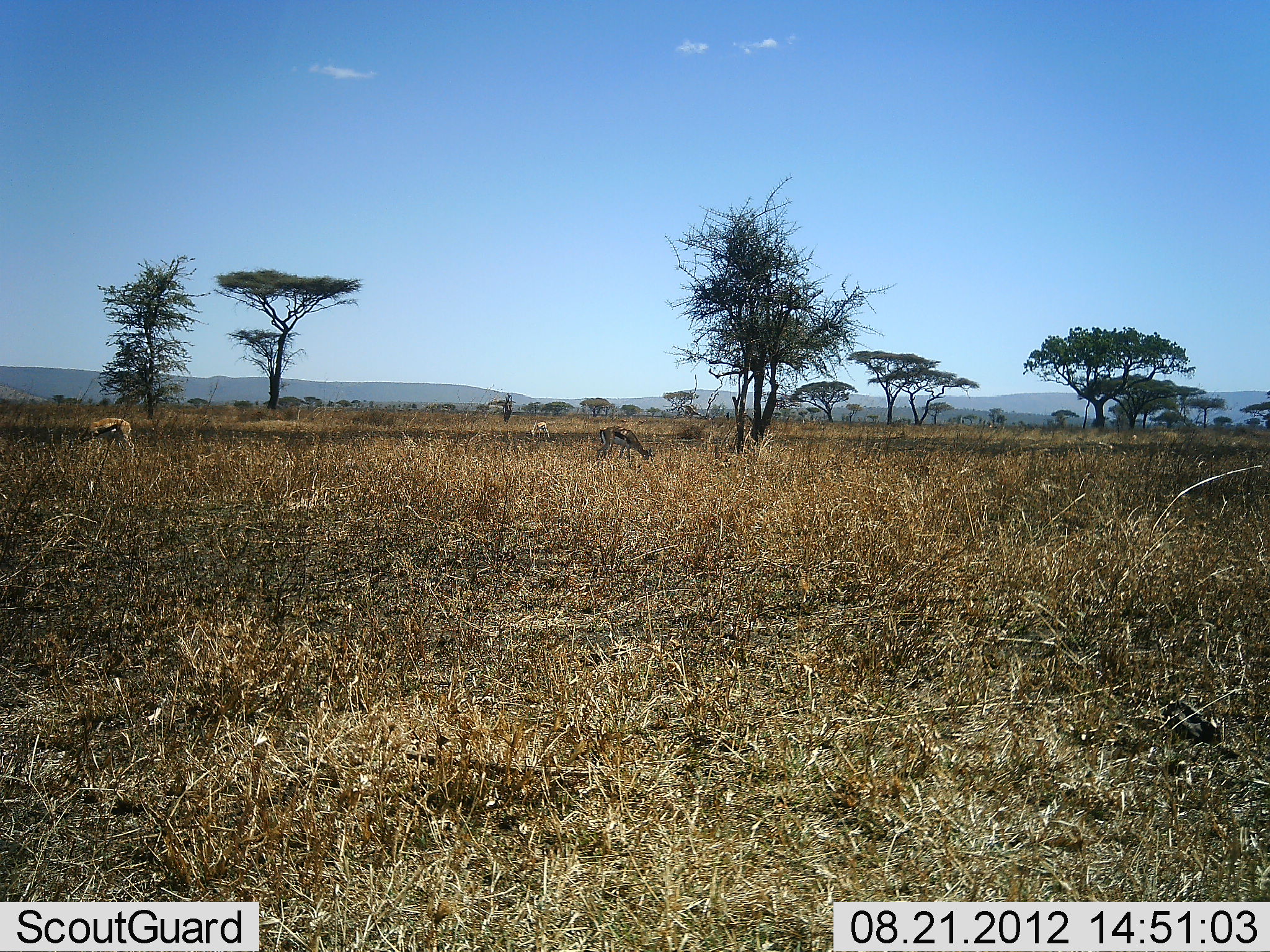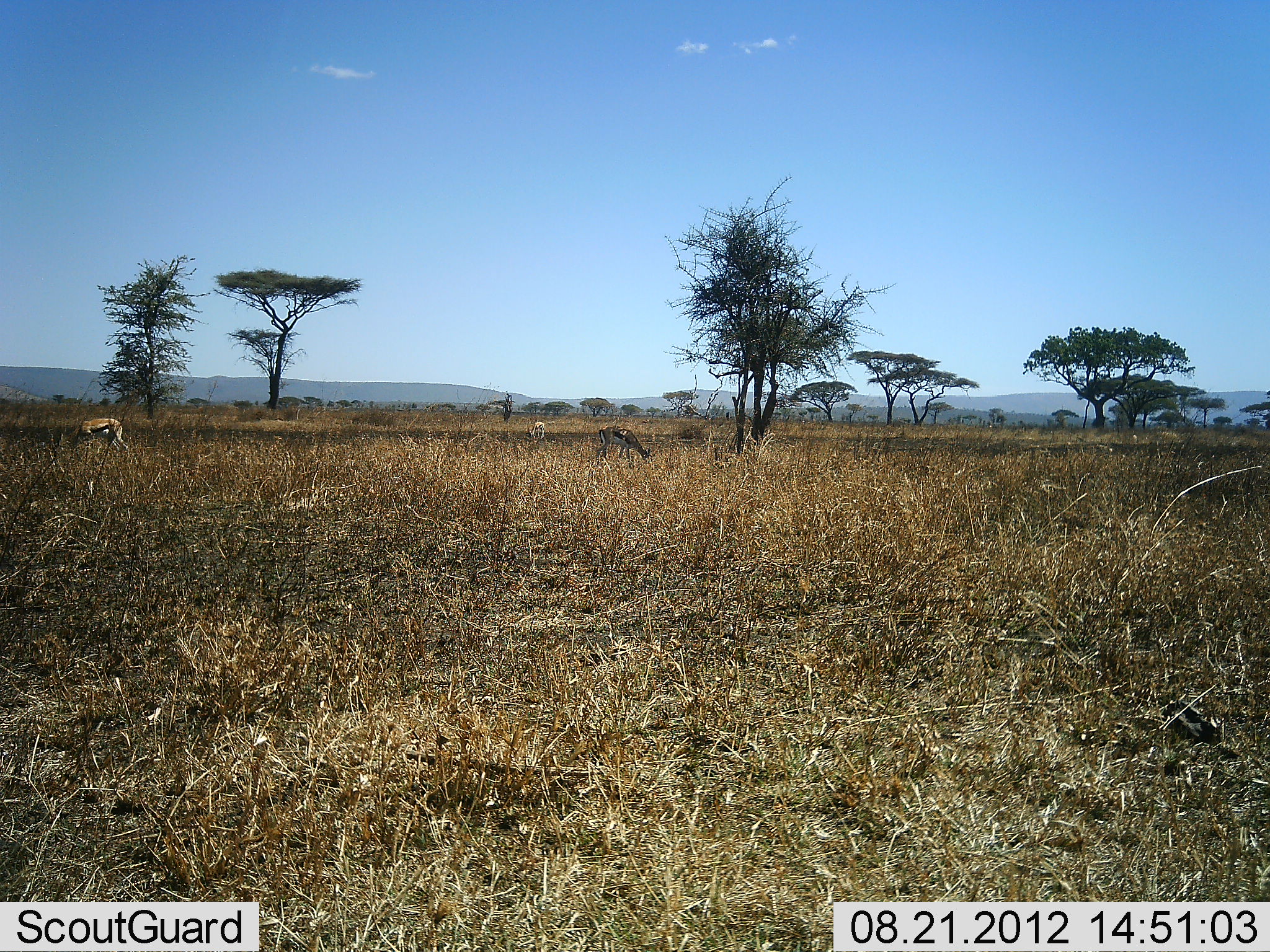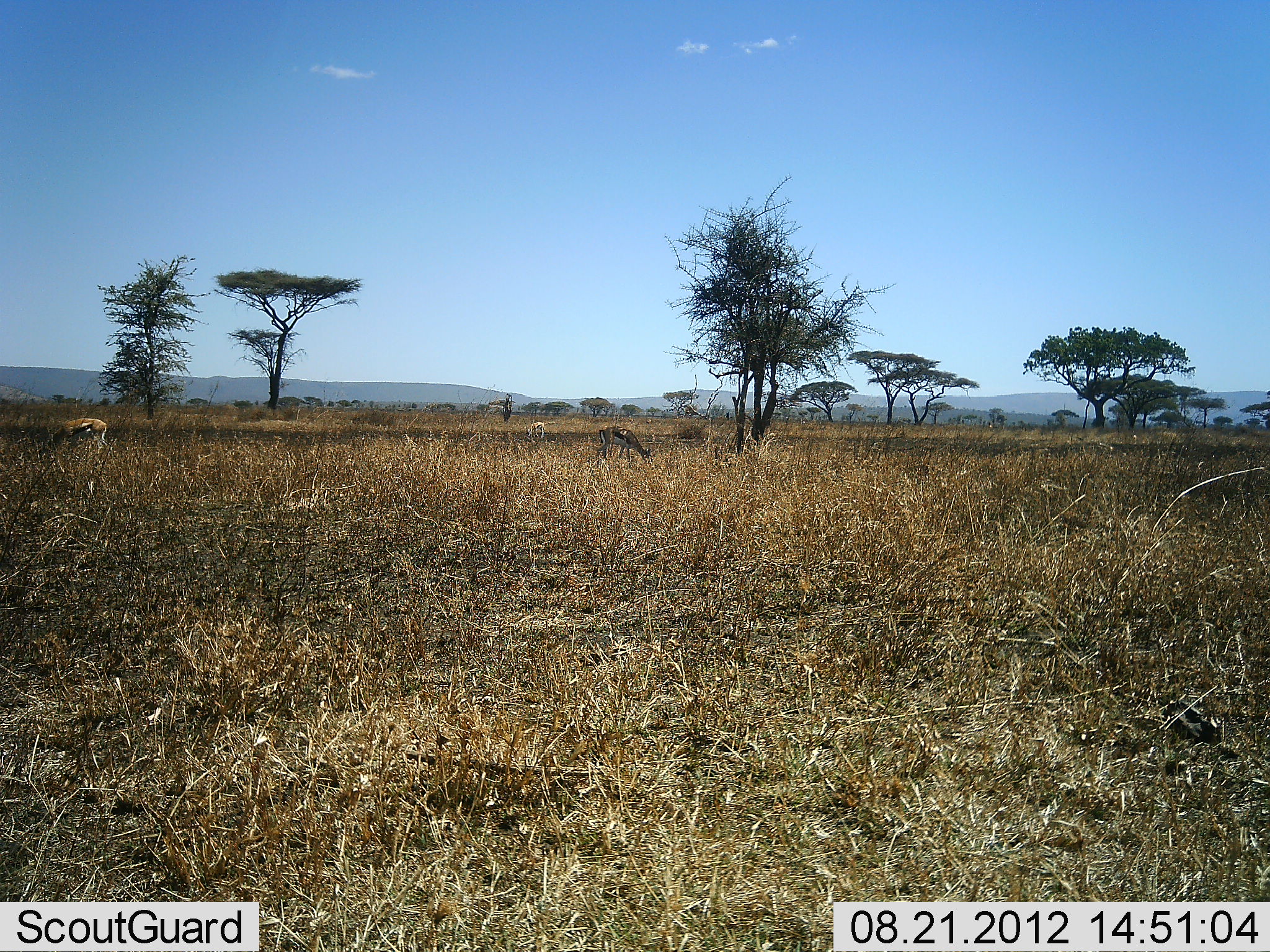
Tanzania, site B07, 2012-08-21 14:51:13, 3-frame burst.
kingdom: Animalia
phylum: Chordata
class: Mammalia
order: Artiodactyla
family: Bovidae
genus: Eudorcas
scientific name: Eudorcas thomsonii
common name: thomson's gazelle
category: gazellethomsons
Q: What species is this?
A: Gazellethomsons (thomson's gazelle) (Eudorcas thomsonii).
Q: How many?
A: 3.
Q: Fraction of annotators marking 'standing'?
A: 20%.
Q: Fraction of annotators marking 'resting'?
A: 0%.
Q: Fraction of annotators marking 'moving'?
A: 20%.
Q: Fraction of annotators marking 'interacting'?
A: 0%.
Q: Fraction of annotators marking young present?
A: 0%.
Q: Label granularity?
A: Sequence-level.